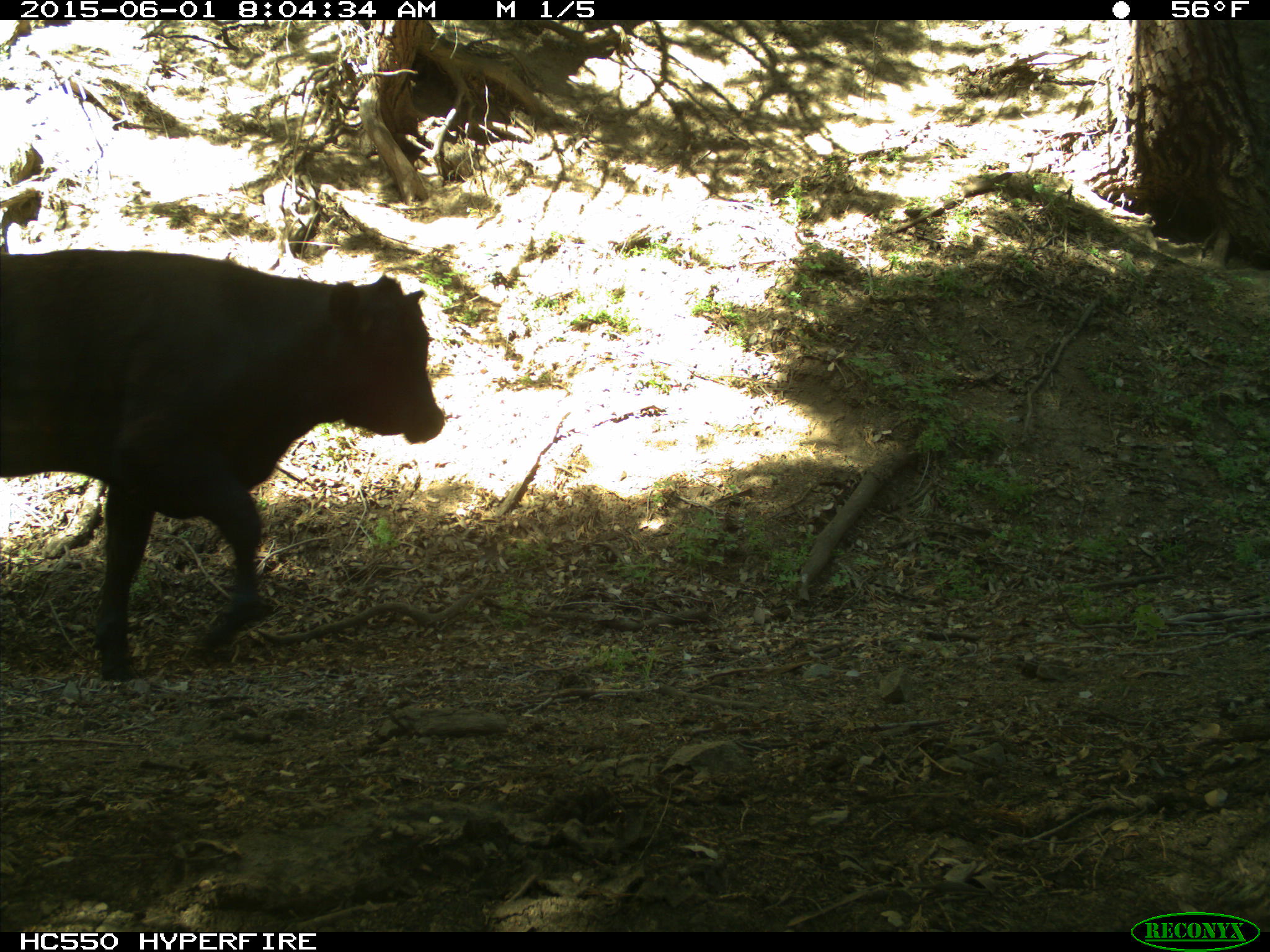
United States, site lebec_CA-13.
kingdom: Animalia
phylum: Chordata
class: Mammalia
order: Artiodactyla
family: Bovidae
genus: Bos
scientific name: Bos taurus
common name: domestic cow